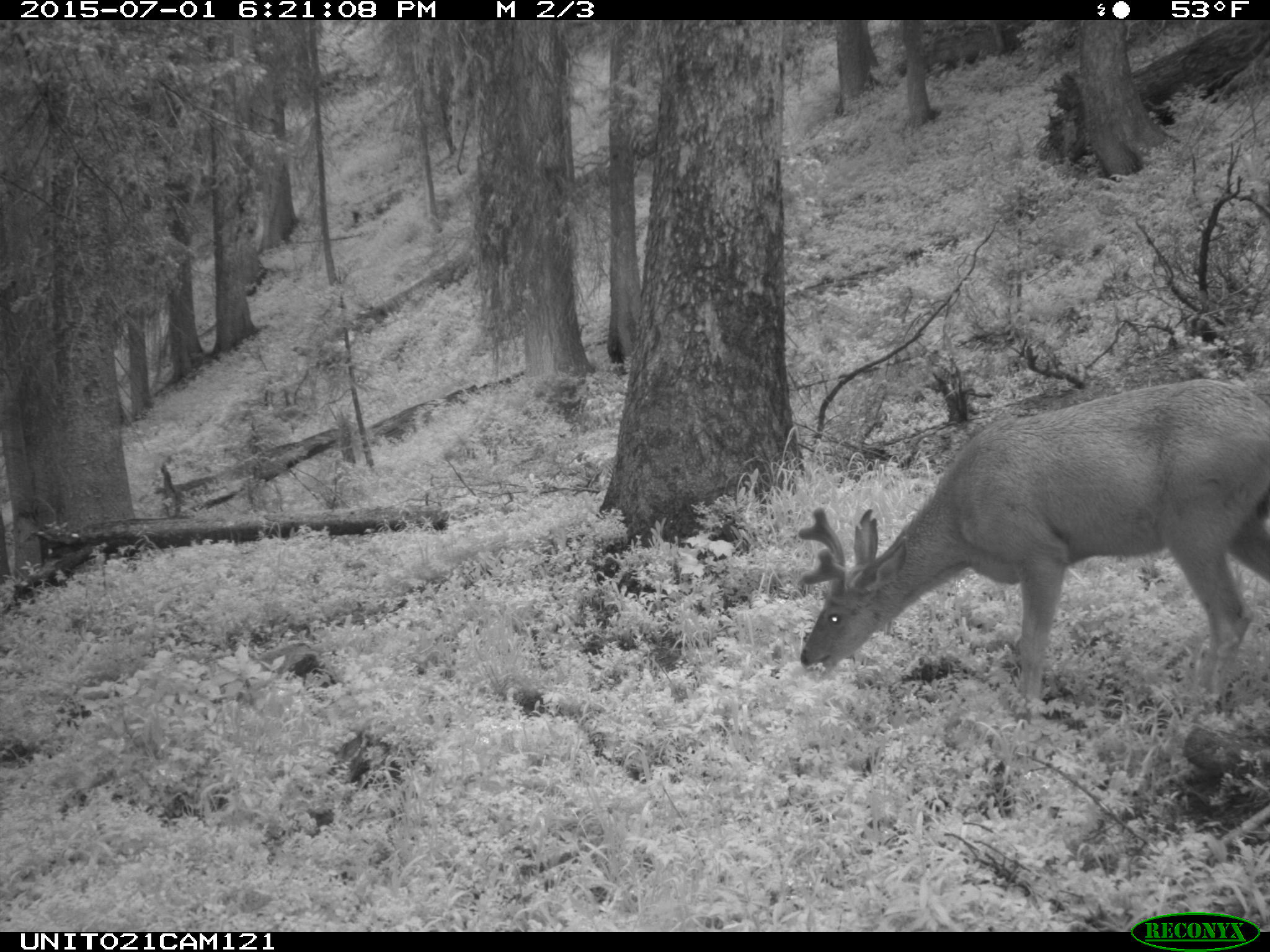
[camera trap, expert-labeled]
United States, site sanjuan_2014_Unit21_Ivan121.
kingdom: Animalia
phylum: Chordata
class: Mammalia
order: Artiodactyla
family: Cervidae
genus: Odocoileus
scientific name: Odocoileus hemionus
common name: mule deer